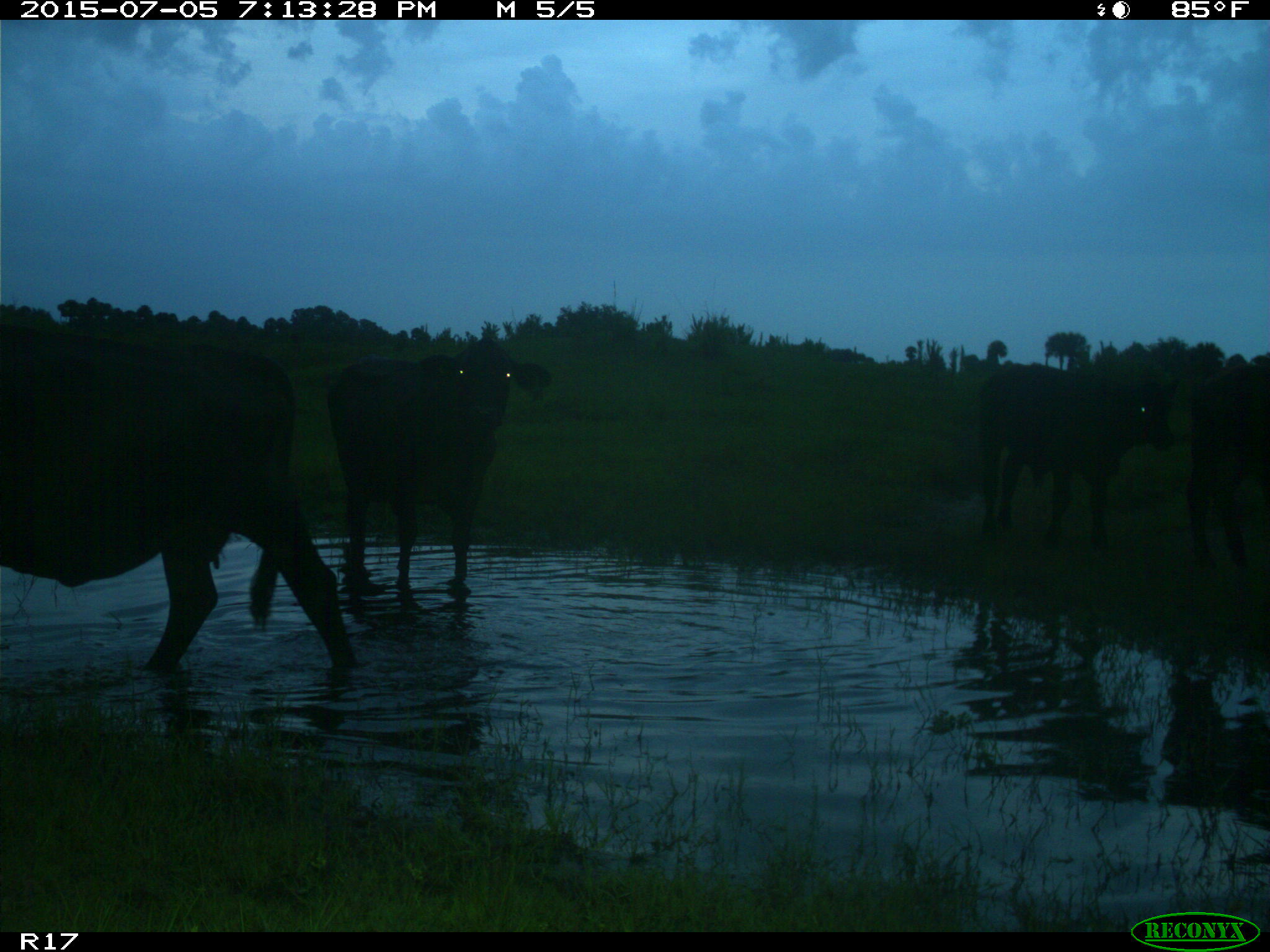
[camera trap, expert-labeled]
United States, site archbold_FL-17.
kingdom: Animalia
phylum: Chordata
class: Mammalia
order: Artiodactyla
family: Bovidae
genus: Bos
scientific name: Bos taurus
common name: domestic cow